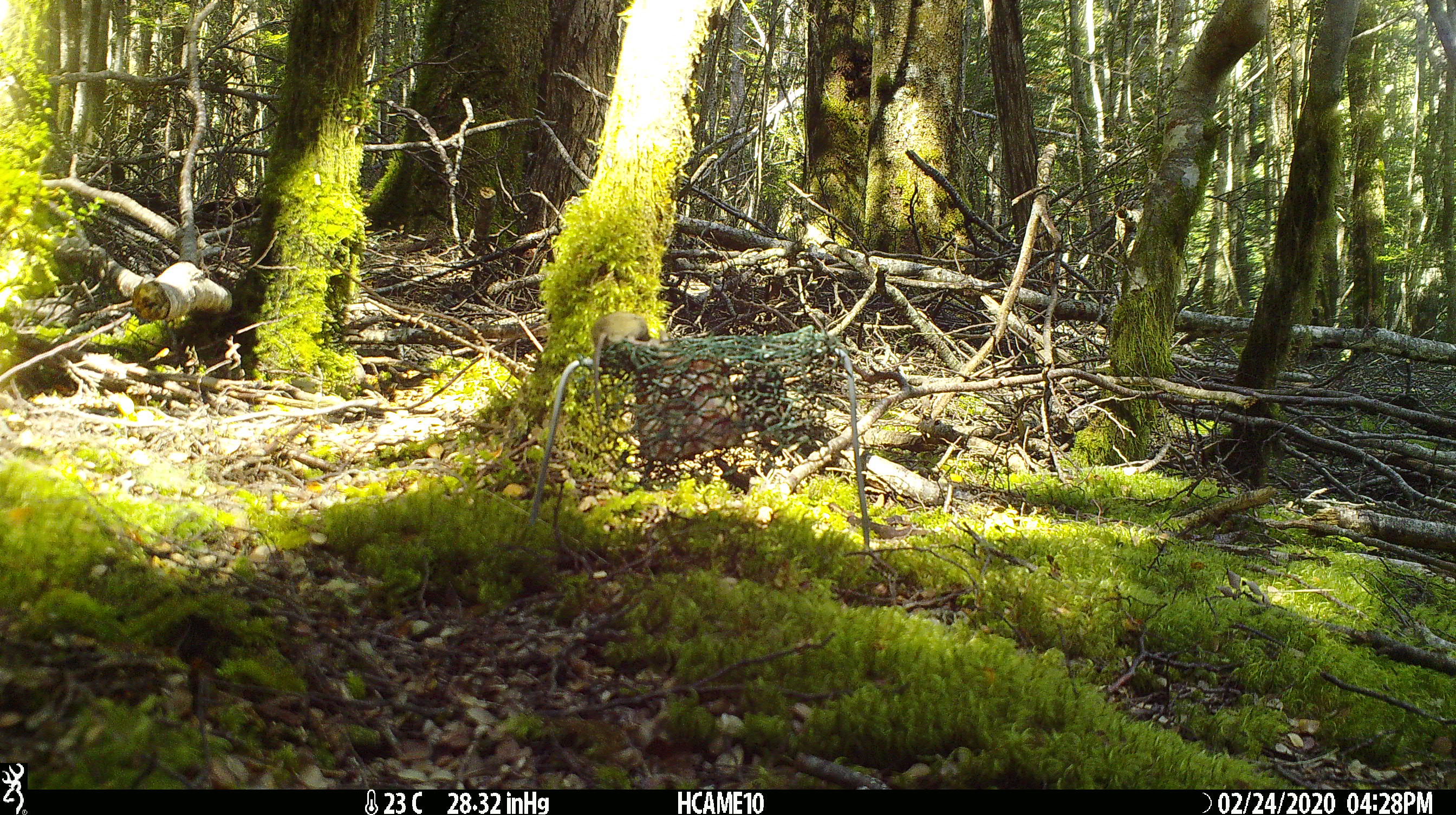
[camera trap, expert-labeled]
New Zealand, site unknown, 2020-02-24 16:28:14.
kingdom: Animalia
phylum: Chordata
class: Mammalia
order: Rodentia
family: Muridae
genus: Mus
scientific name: Mus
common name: mouse